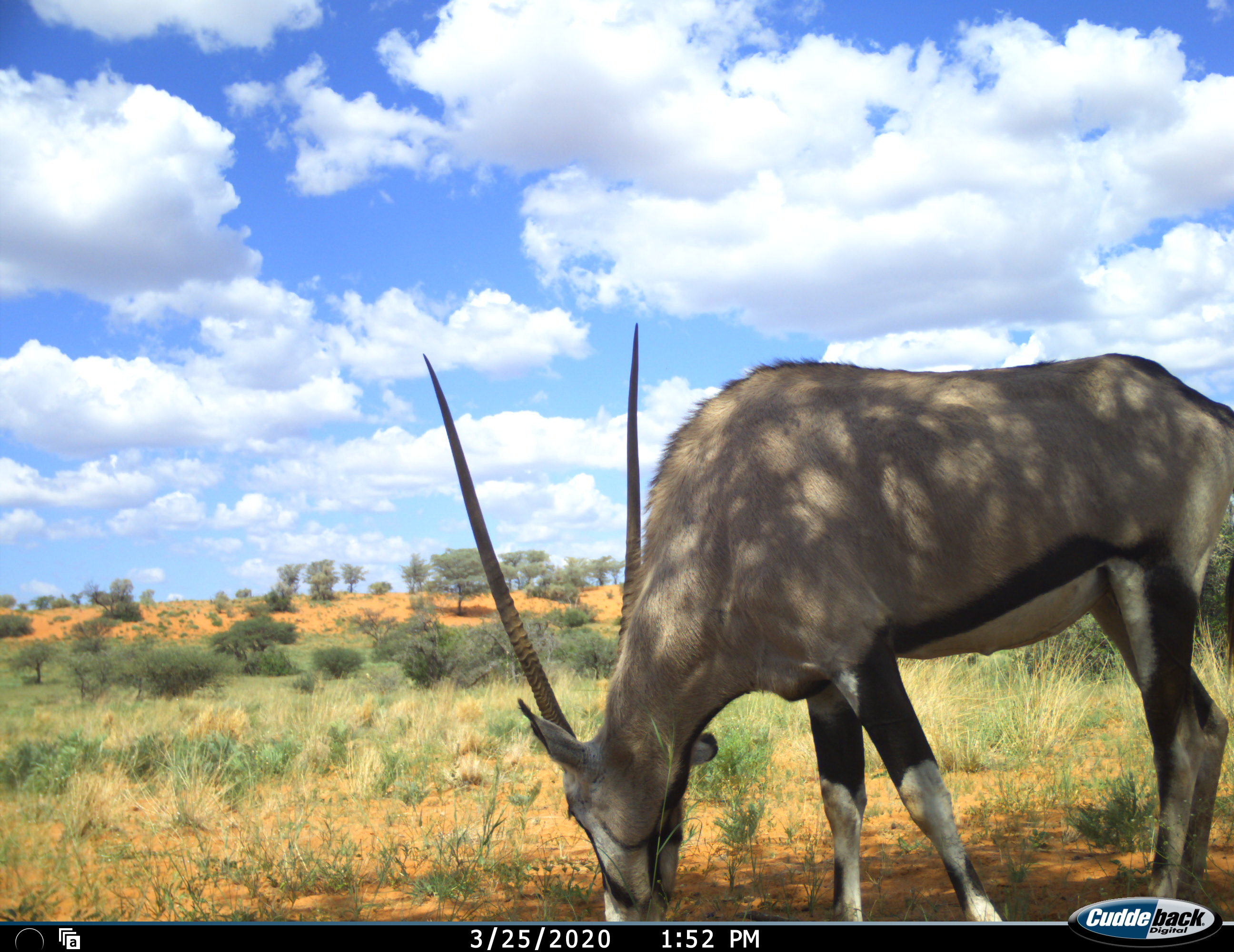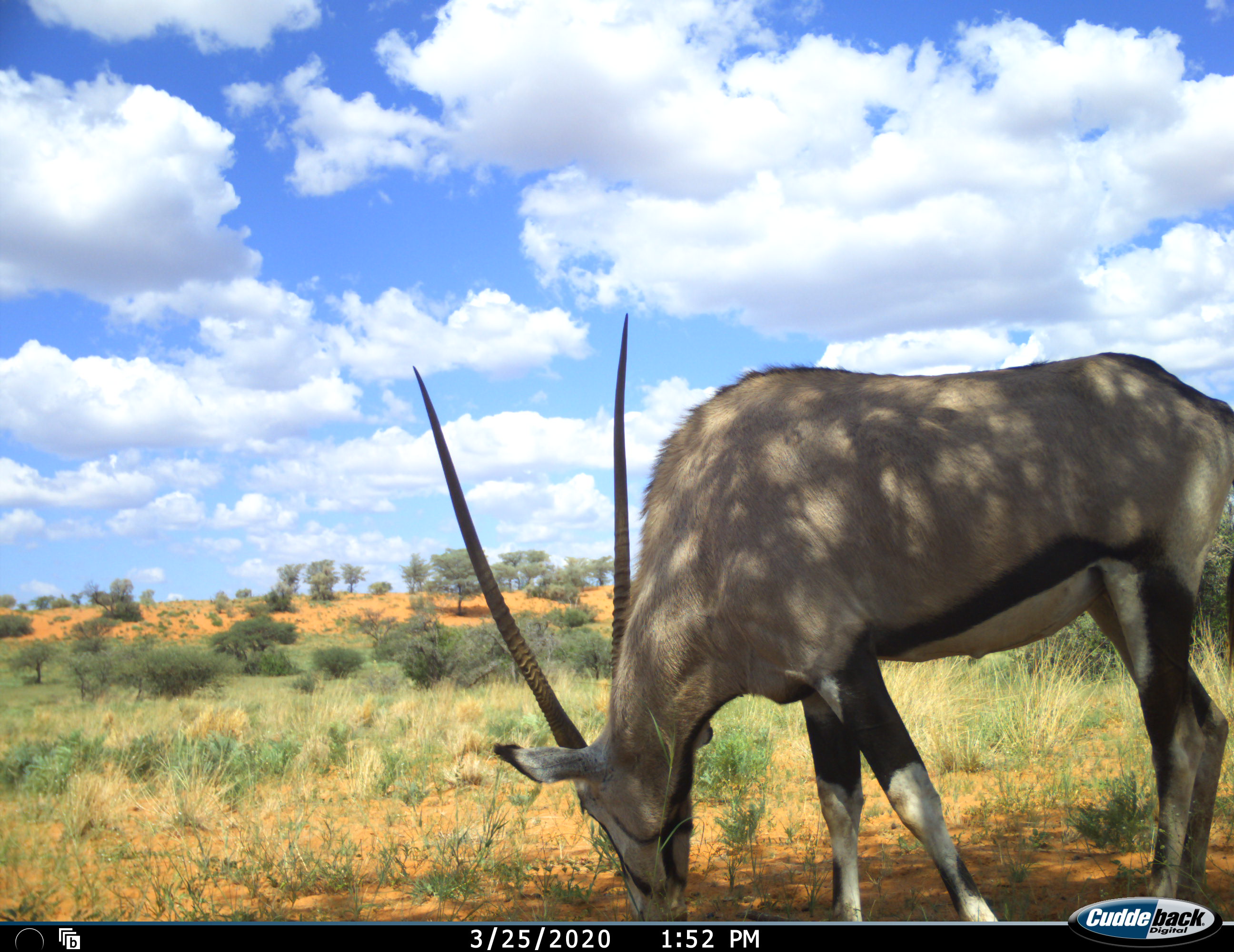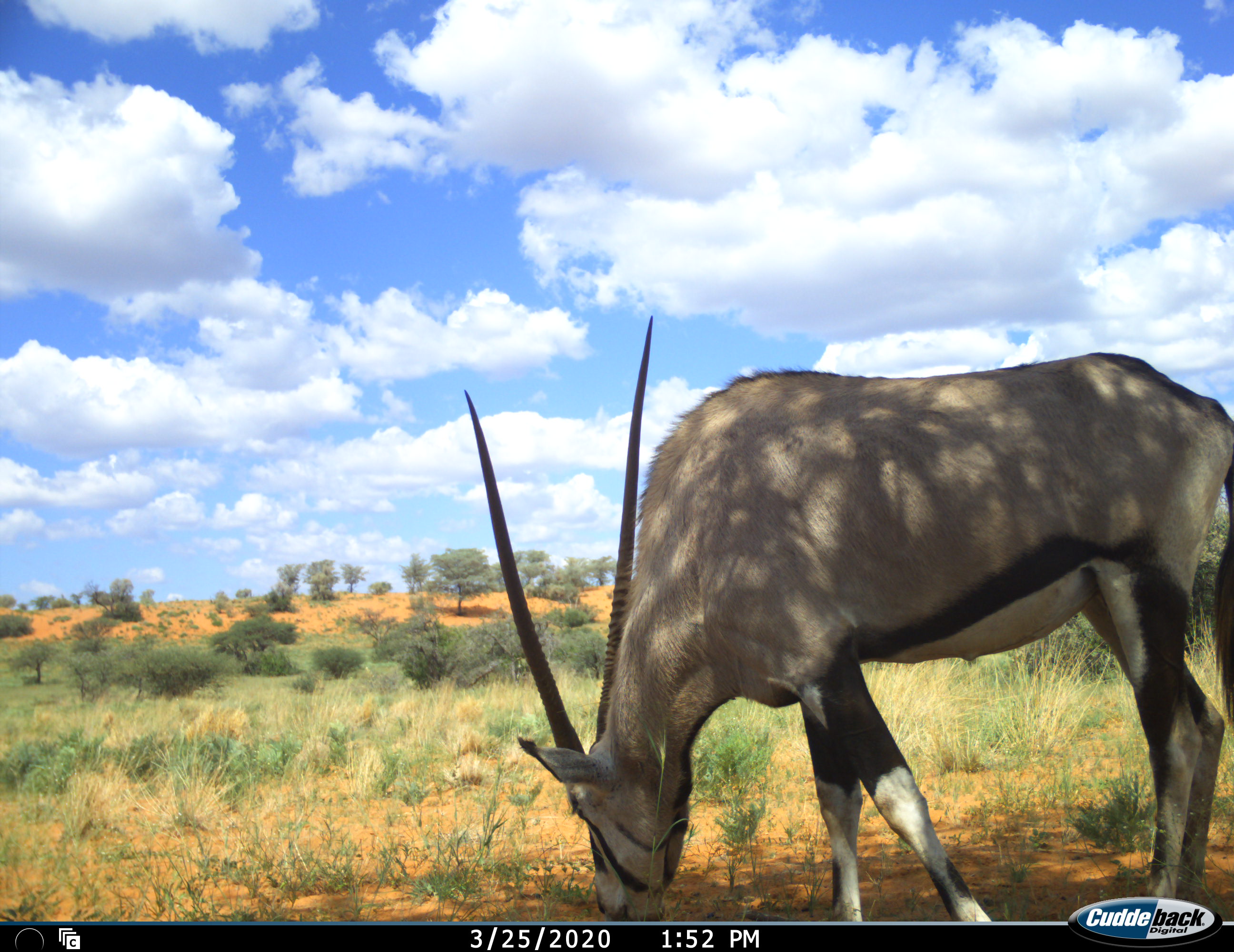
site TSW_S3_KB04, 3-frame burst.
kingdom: Animalia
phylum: Chordata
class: Mammalia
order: Artiodactyla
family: Bovidae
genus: Oryx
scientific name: Oryx gazella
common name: gemsbok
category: oryx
Oryx (gemsbok) (Oryx gazella), count 1. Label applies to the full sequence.